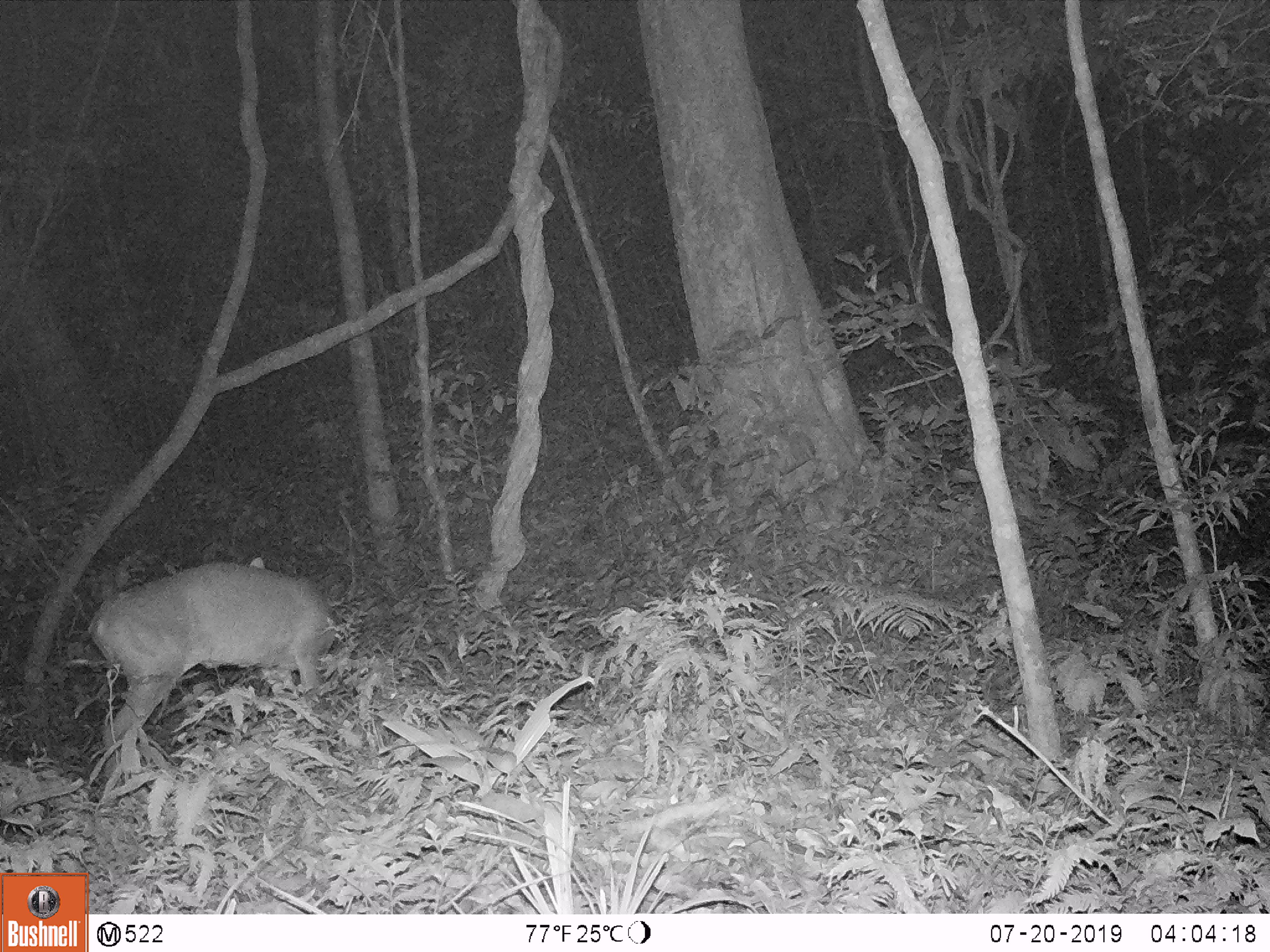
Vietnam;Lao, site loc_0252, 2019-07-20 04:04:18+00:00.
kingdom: Animalia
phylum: Chordata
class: Mammalia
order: Artiodactyla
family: Cervidae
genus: Muntiacus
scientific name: Muntiacus vuquangensis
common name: large-antlered muntjac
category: large antlered muntjac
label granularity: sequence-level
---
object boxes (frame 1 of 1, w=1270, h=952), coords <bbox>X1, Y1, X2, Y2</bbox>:
large antlered muntjac: <bbox>86, 555, 335, 782</bbox>